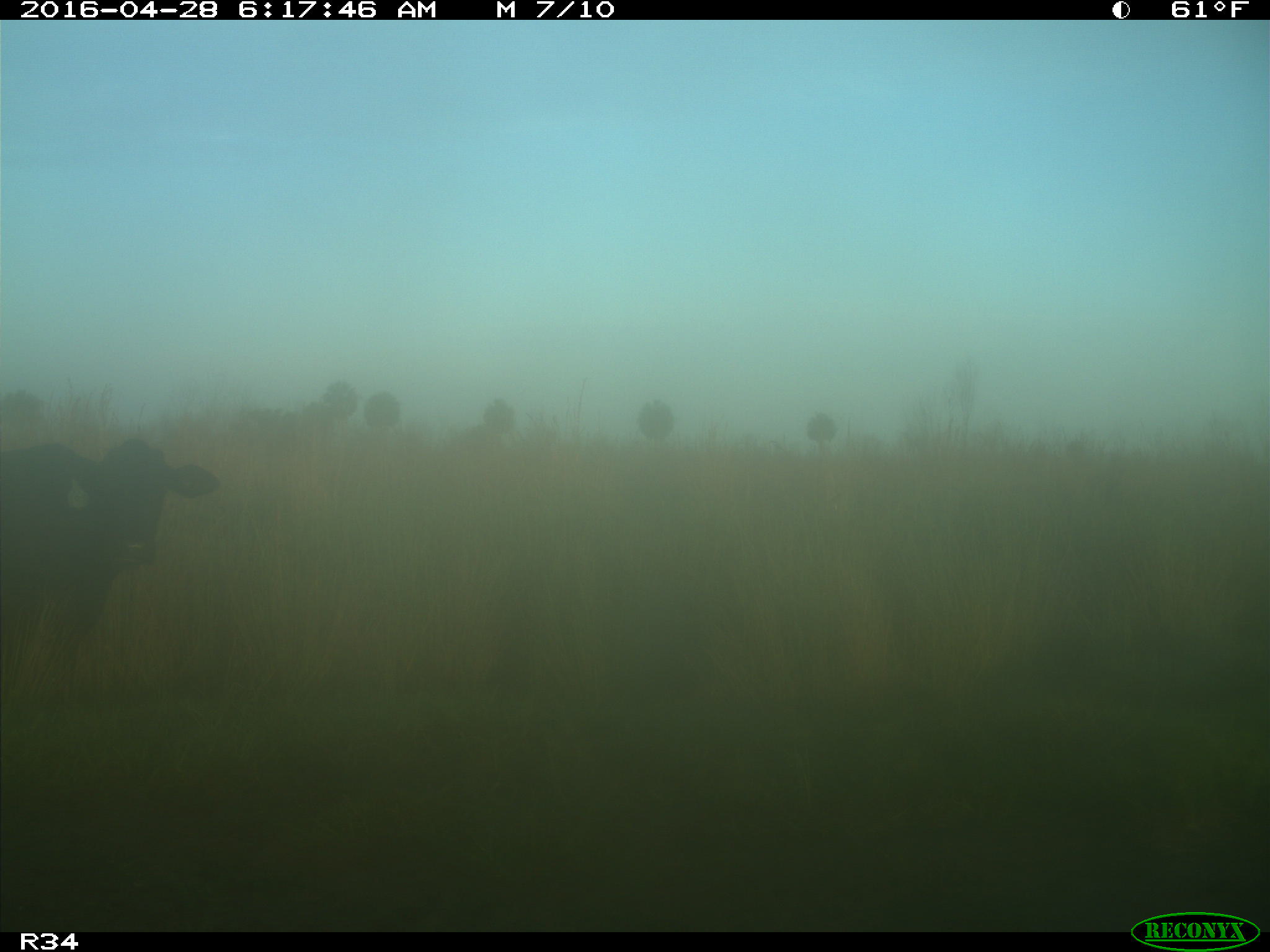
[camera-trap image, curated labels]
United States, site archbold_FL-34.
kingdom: Animalia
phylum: Chordata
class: Mammalia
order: Artiodactyla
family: Bovidae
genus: Bos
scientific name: Bos taurus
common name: domestic cow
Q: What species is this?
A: Bos taurus (domestic cow).